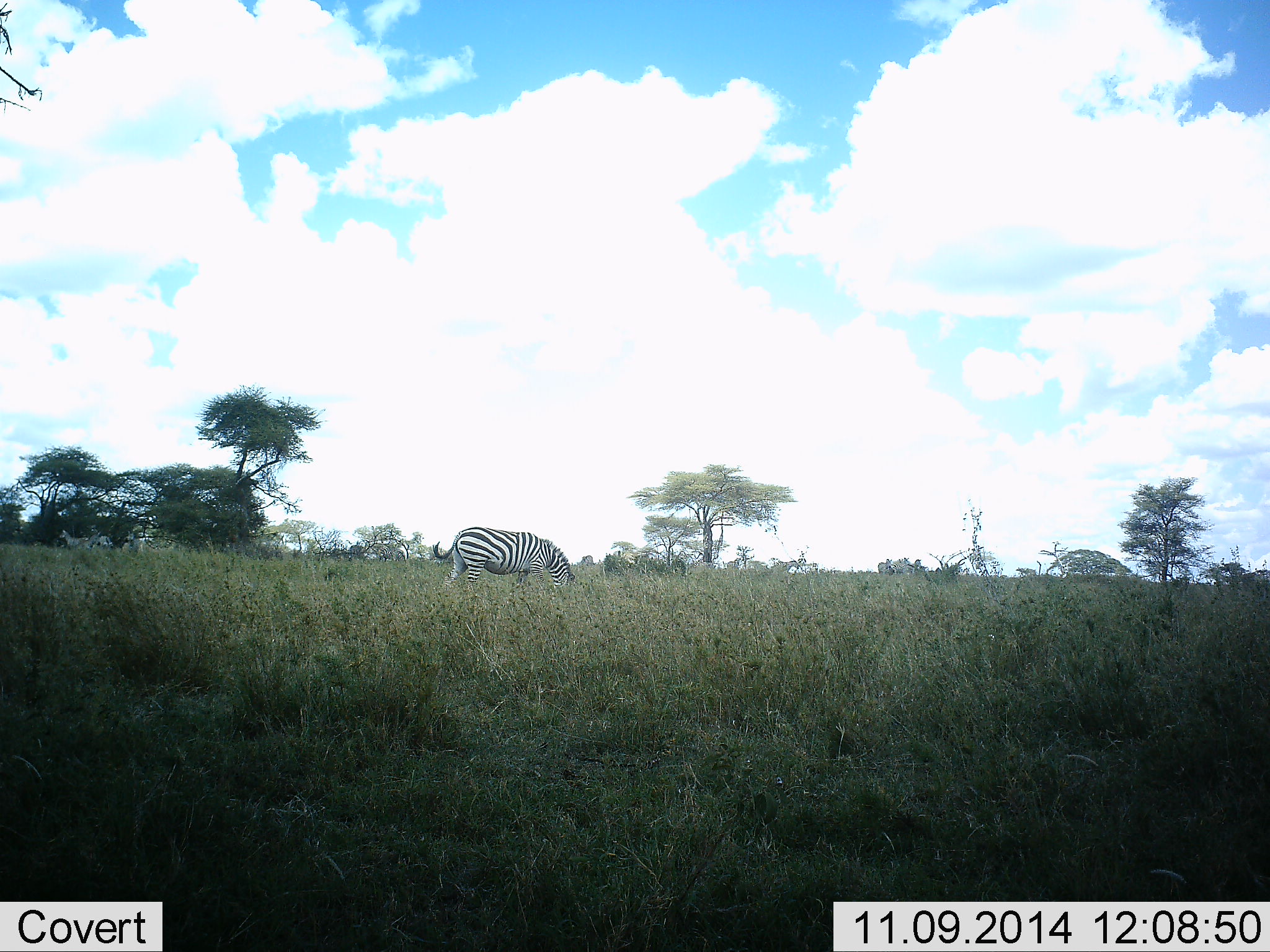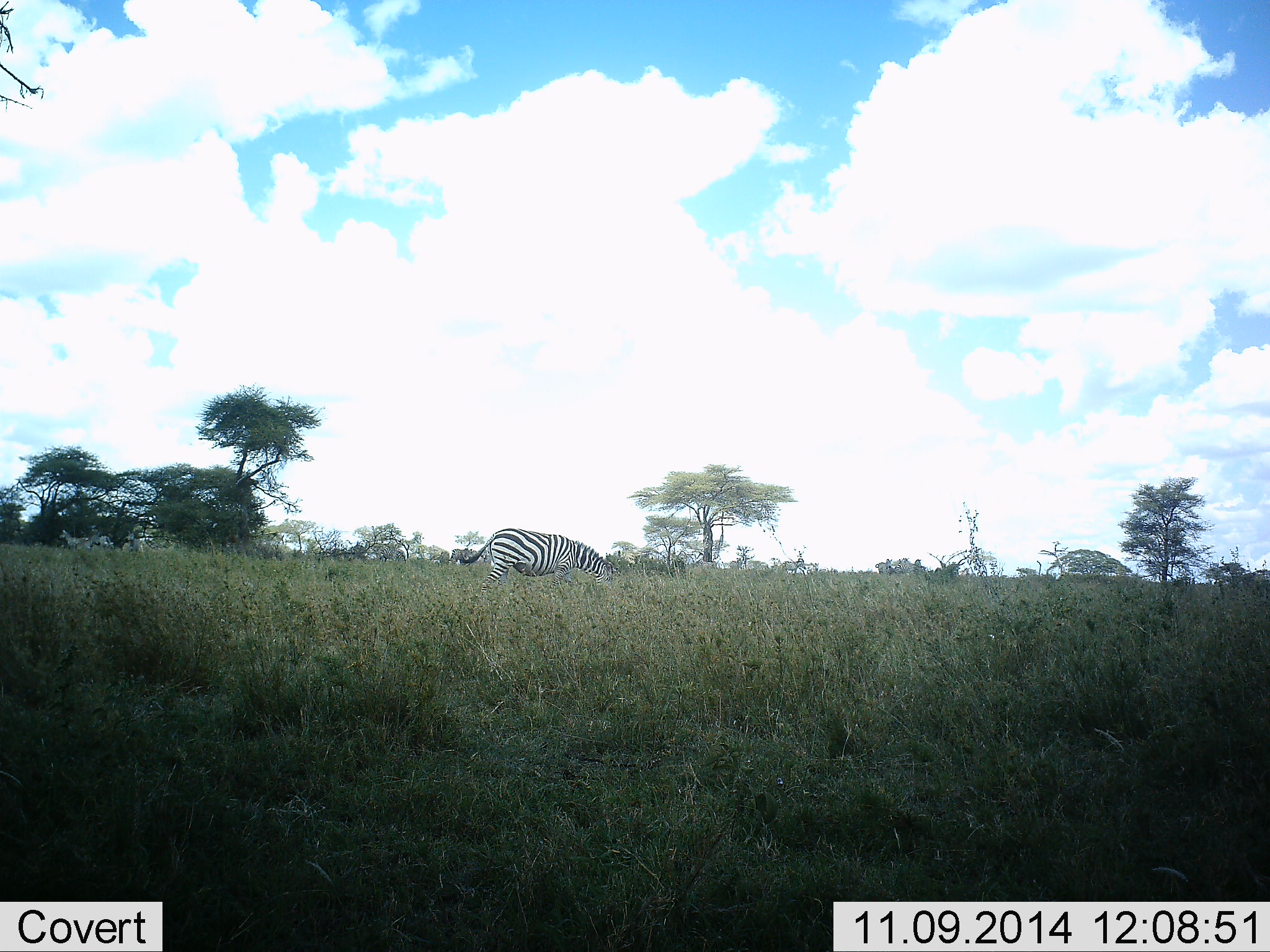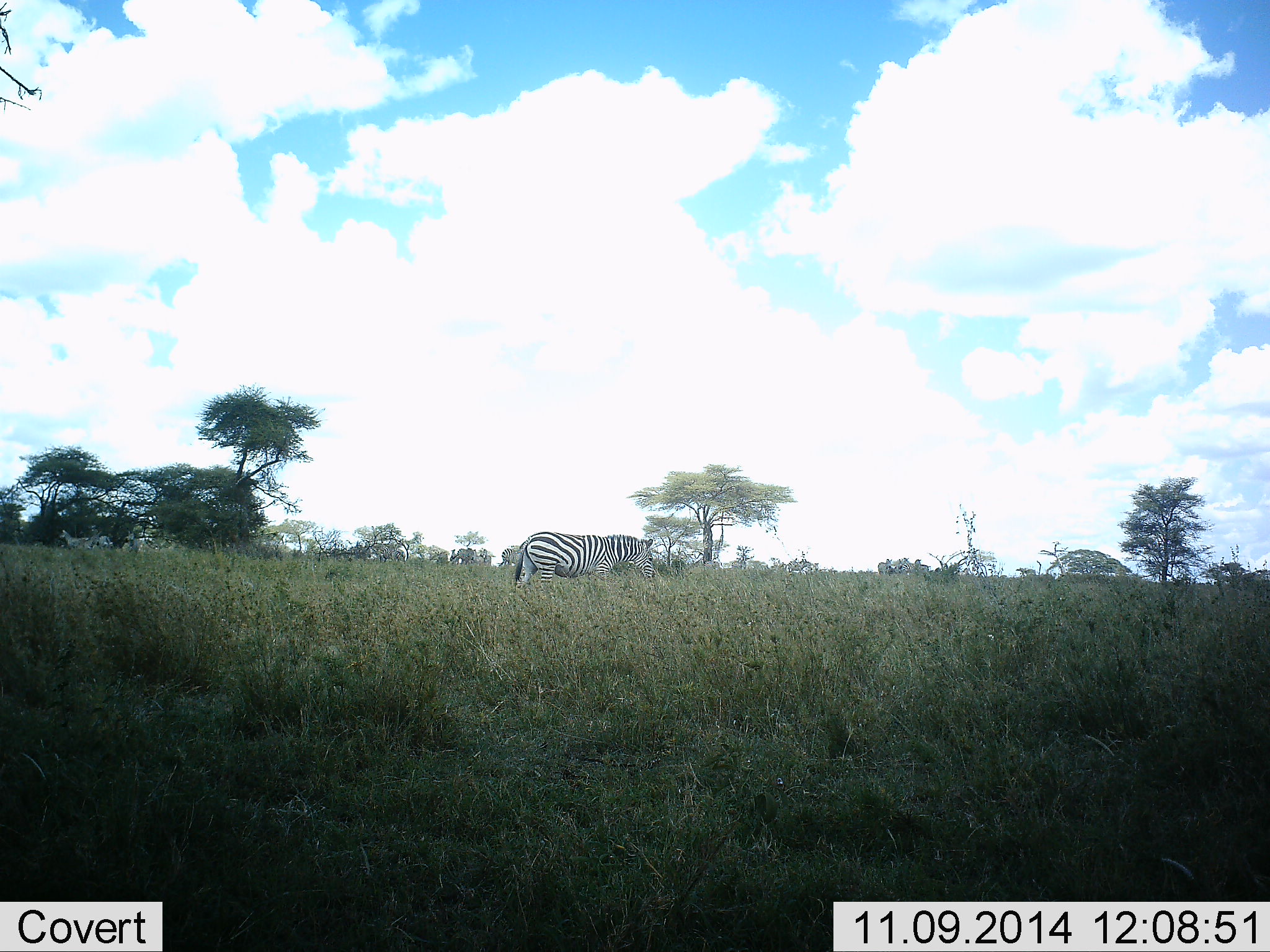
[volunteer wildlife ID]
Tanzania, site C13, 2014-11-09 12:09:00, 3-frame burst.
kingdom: Animalia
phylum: Chordata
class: Mammalia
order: Perissodactyla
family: Equidae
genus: Equus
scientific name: Equus quagga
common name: plains zebra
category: zebra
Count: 1.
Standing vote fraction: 0%.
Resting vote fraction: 0%.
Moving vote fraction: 80%.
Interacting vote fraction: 0%.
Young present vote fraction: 0%.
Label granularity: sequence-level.